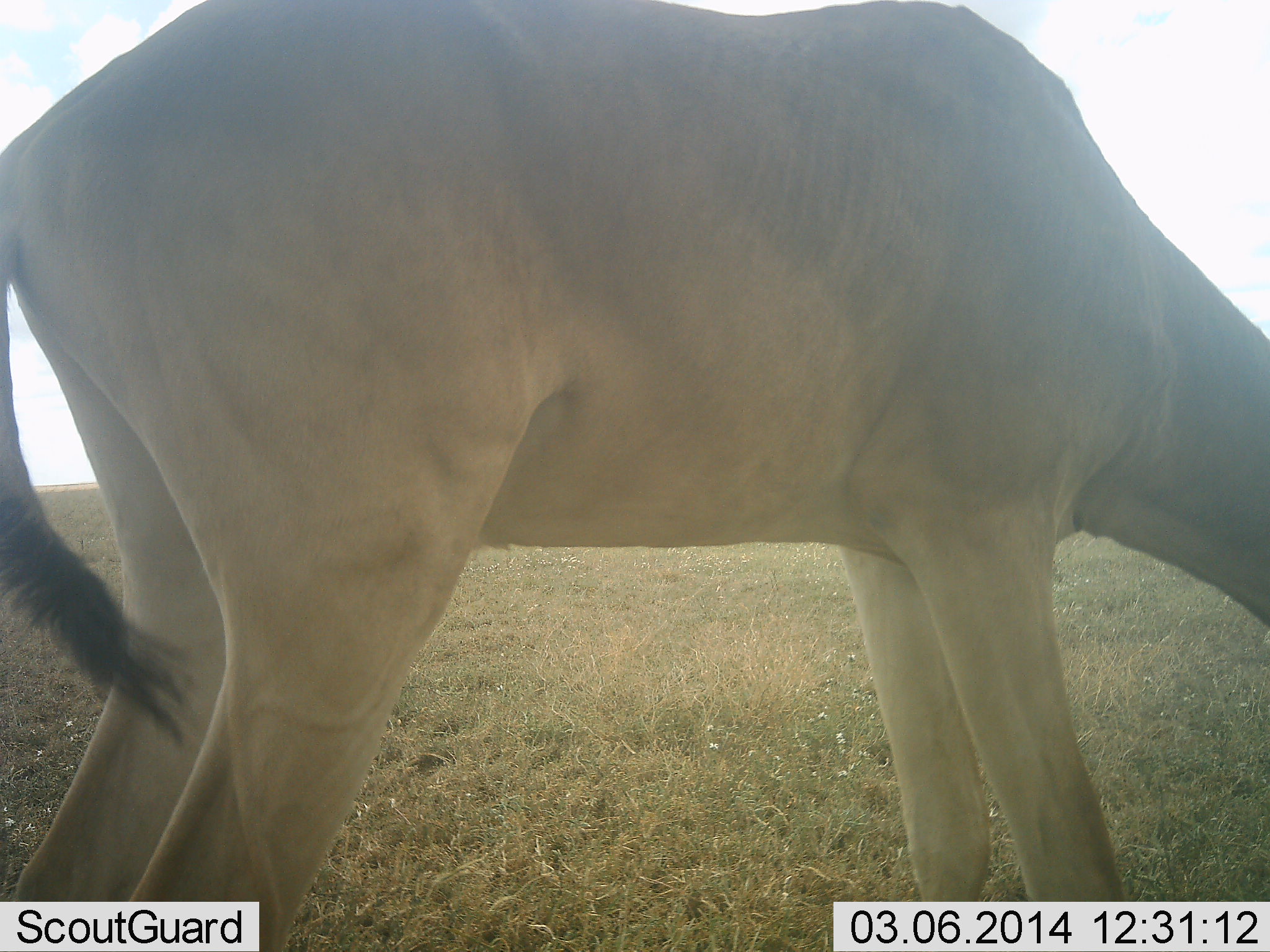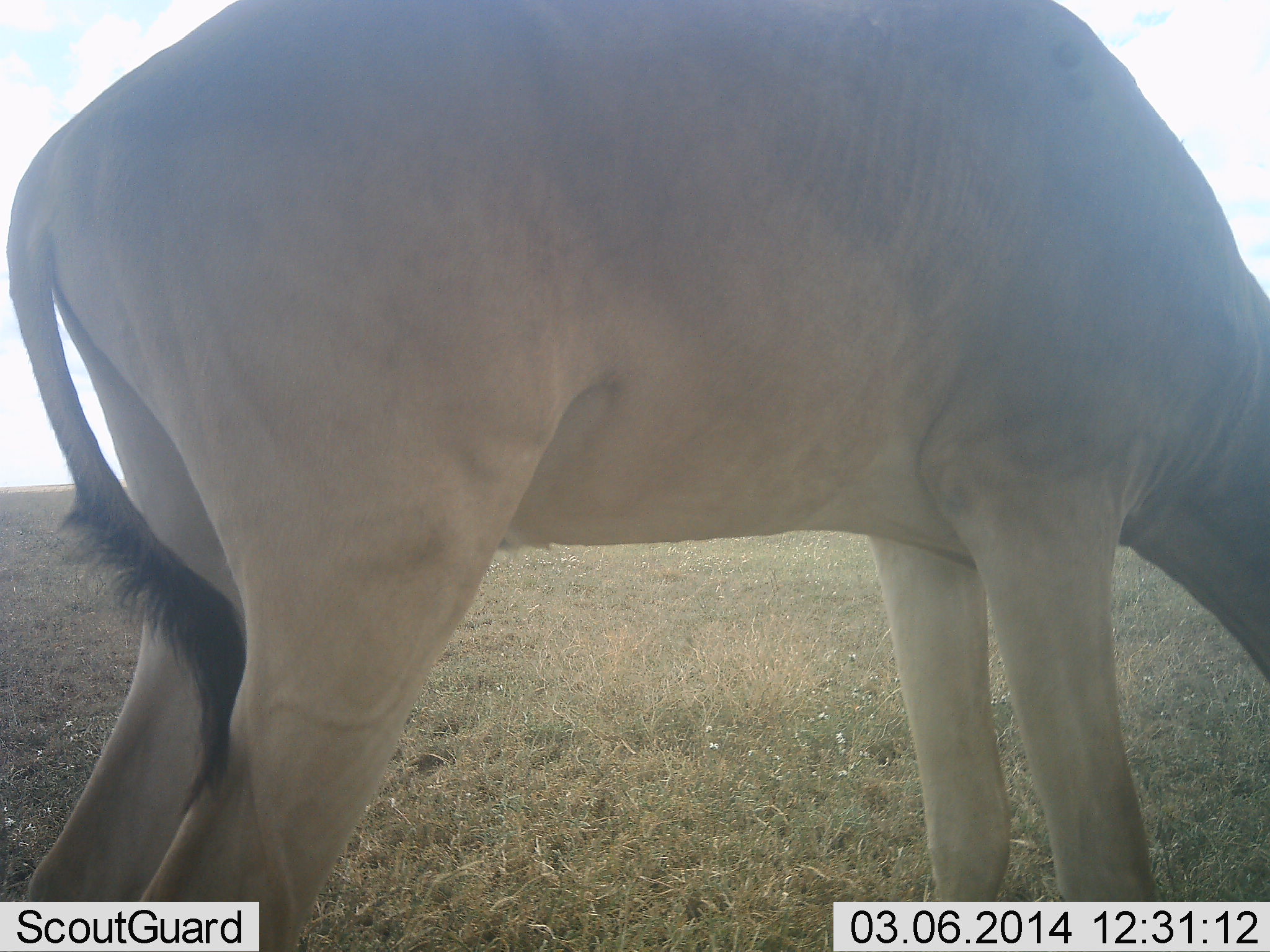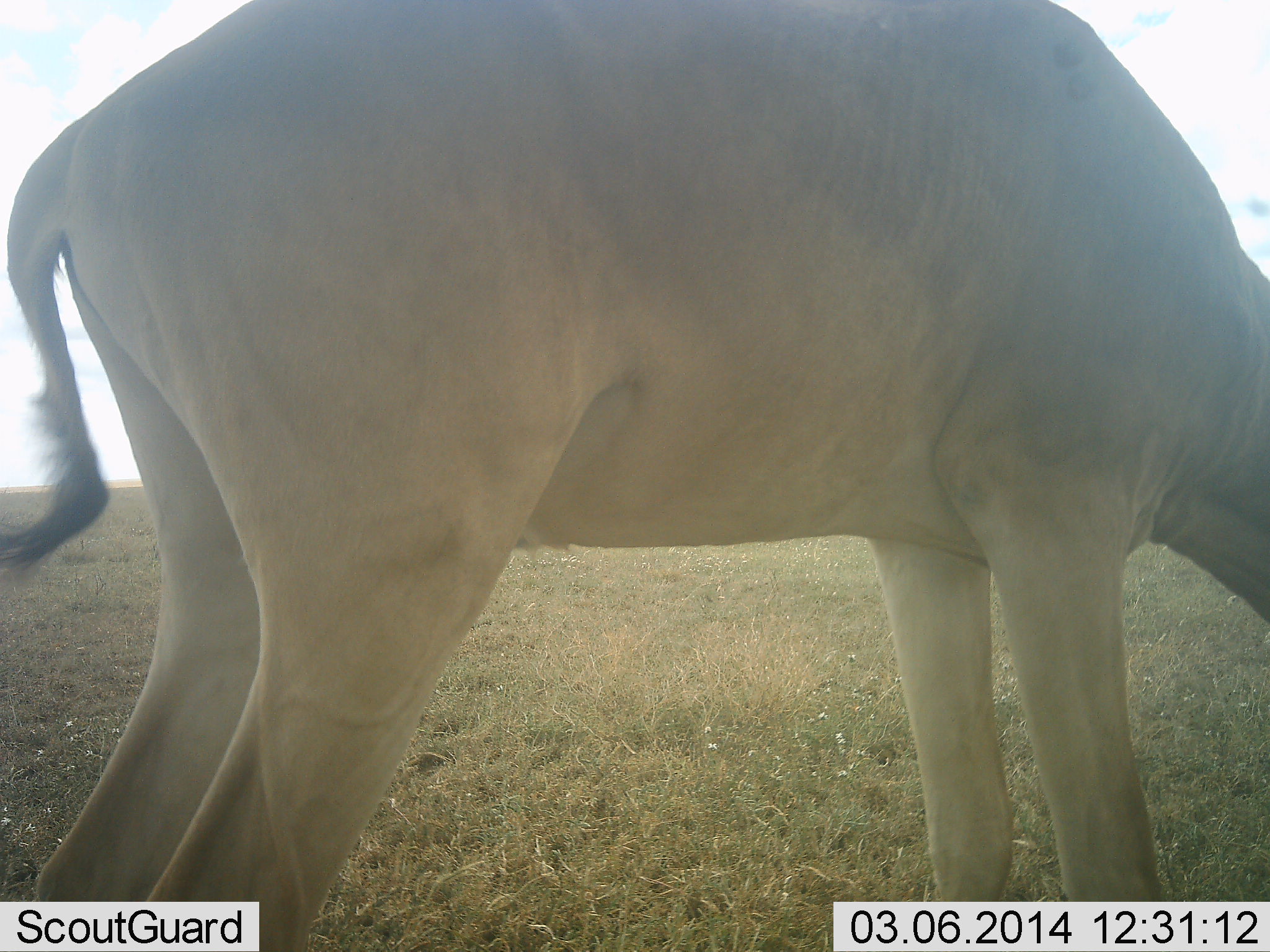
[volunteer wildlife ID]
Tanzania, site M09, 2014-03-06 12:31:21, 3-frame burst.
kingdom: Animalia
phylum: Chordata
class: Mammalia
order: Artiodactyla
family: Bovidae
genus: Alcelaphus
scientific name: Alcelaphus buselaphus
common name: hartebeest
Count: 1.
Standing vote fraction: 50%.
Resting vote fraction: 0%.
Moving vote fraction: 0%.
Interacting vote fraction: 0%.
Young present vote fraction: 0%.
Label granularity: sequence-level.